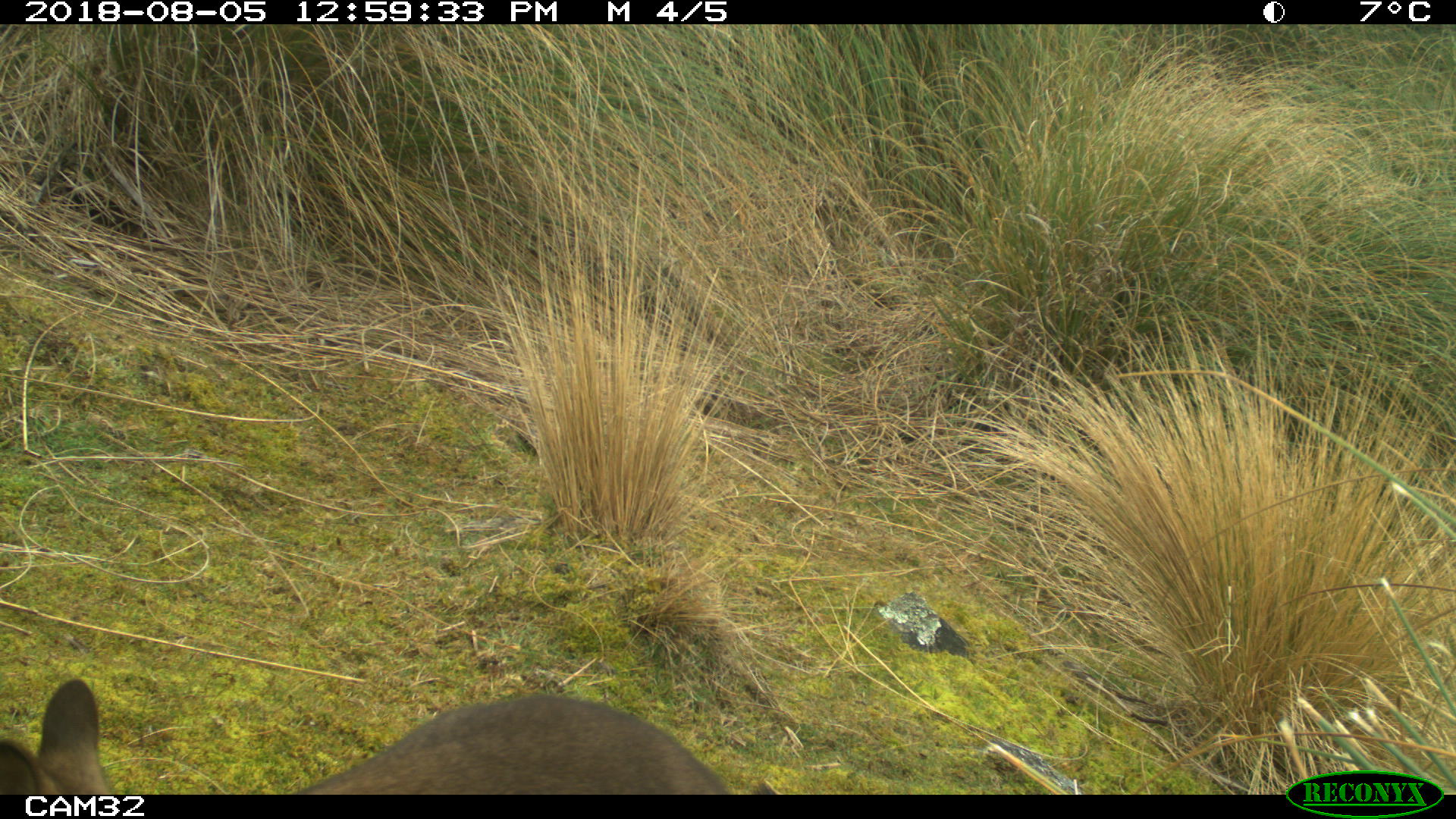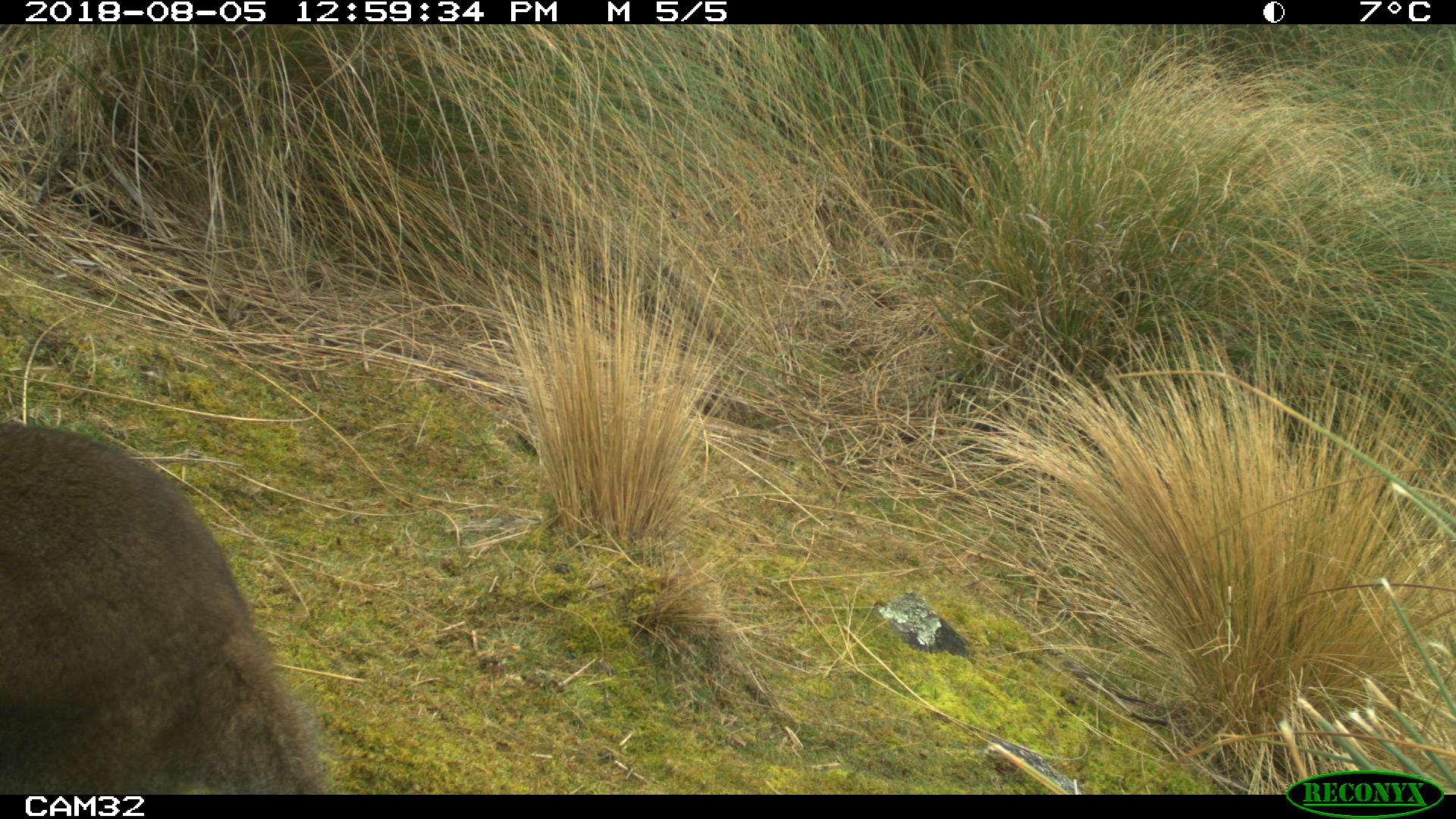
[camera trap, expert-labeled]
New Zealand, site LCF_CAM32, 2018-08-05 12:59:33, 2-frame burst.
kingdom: Animalia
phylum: Chordata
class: Mammalia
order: Diprotodontia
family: Macropodidae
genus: Notamacropus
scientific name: Notamacropus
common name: wallaby